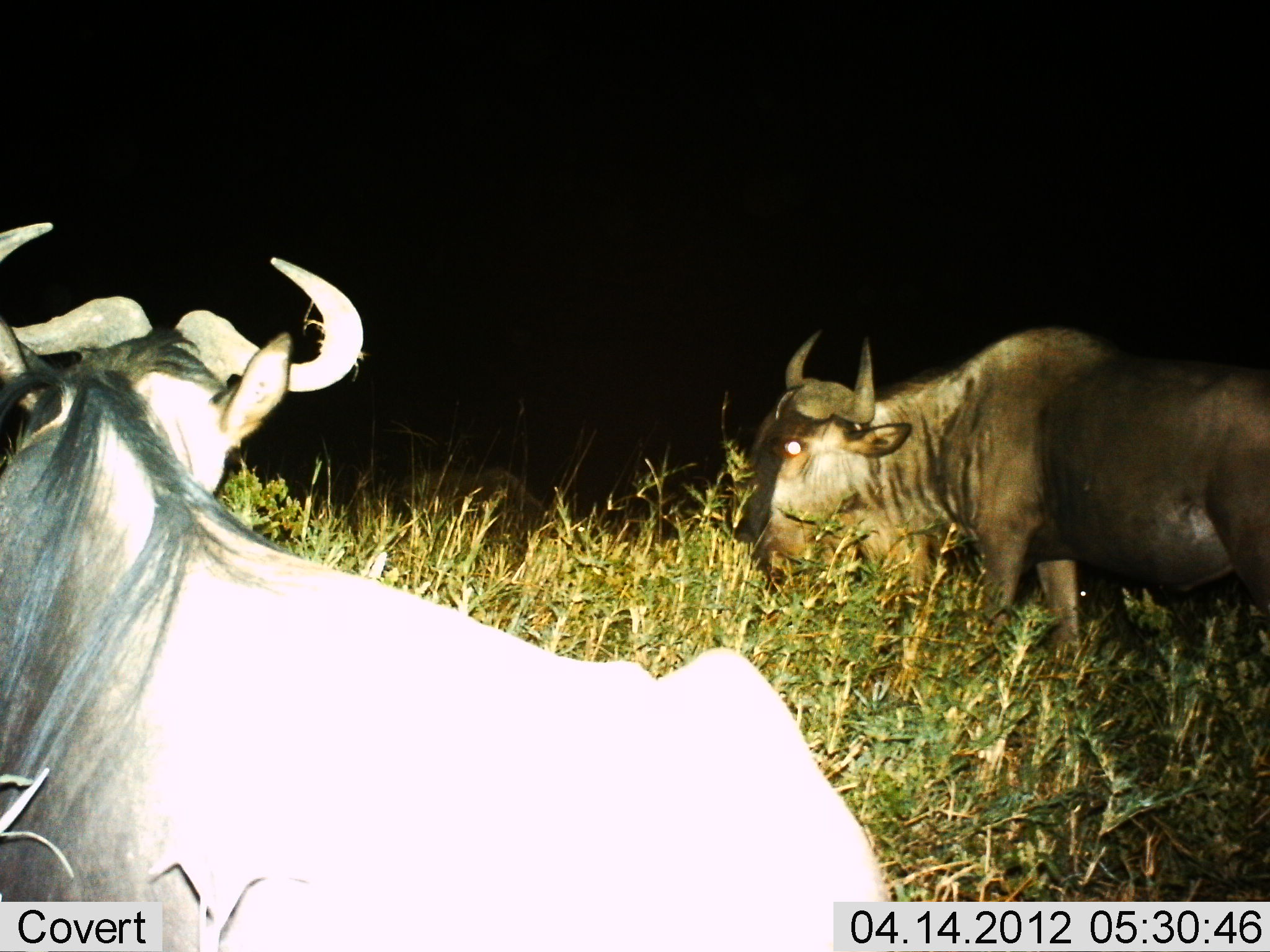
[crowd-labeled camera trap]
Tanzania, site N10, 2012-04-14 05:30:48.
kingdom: Animalia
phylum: Chordata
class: Mammalia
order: Artiodactyla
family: Bovidae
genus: Connochaetes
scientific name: Connochaetes taurinus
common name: blue wildebeest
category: wildebeest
Wildebeest (blue wildebeest) (Connochaetes taurinus), count 2. Behavior (volunteer vote fractions): standing 67%, resting 38%, moving 19%, interacting 0%. Young present (vote fraction): 0%. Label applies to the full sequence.